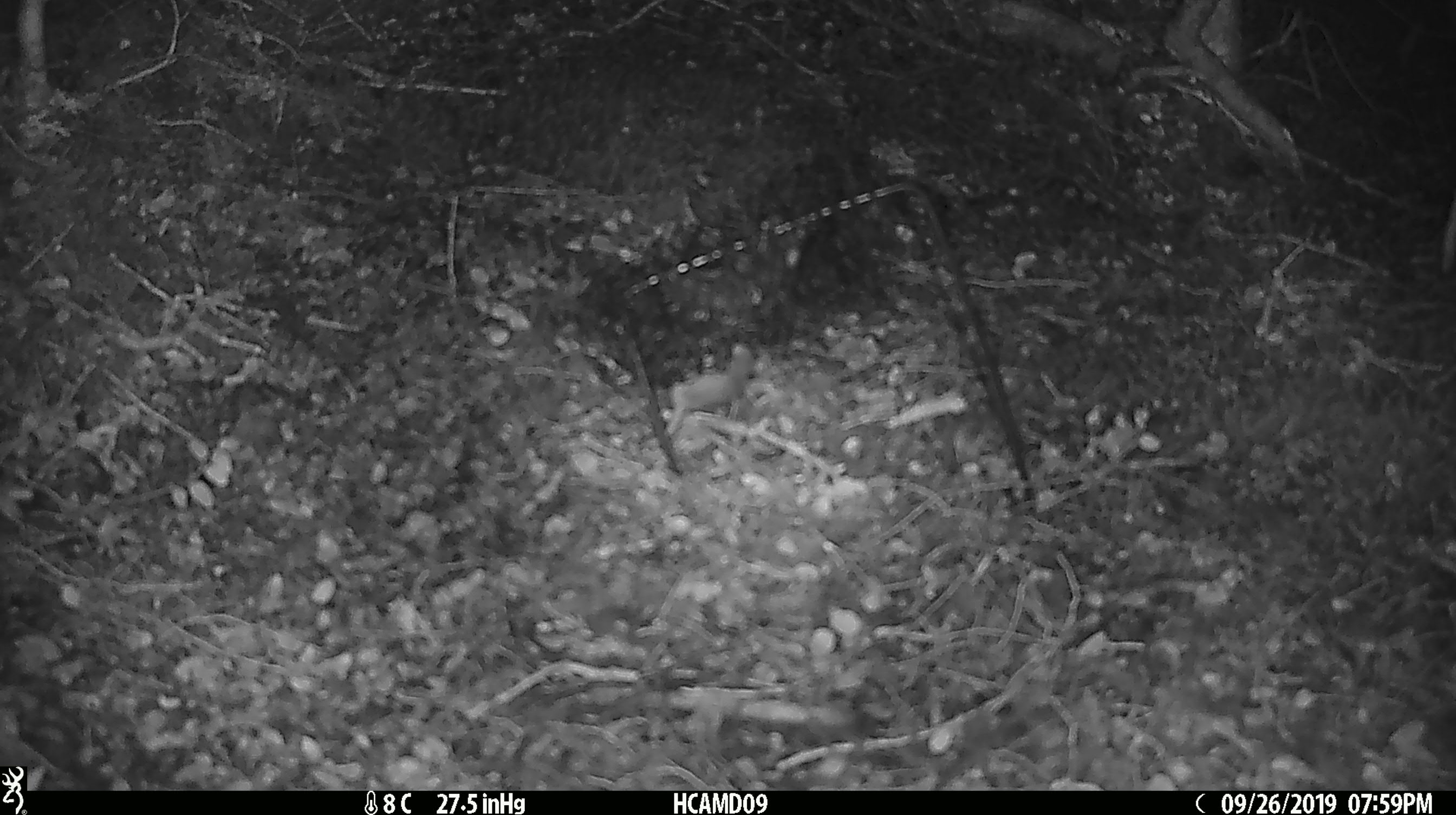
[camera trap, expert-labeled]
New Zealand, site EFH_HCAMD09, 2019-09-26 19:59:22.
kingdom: Animalia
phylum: Chordata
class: Mammalia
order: Rodentia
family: Muridae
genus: Mus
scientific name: Mus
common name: mouse